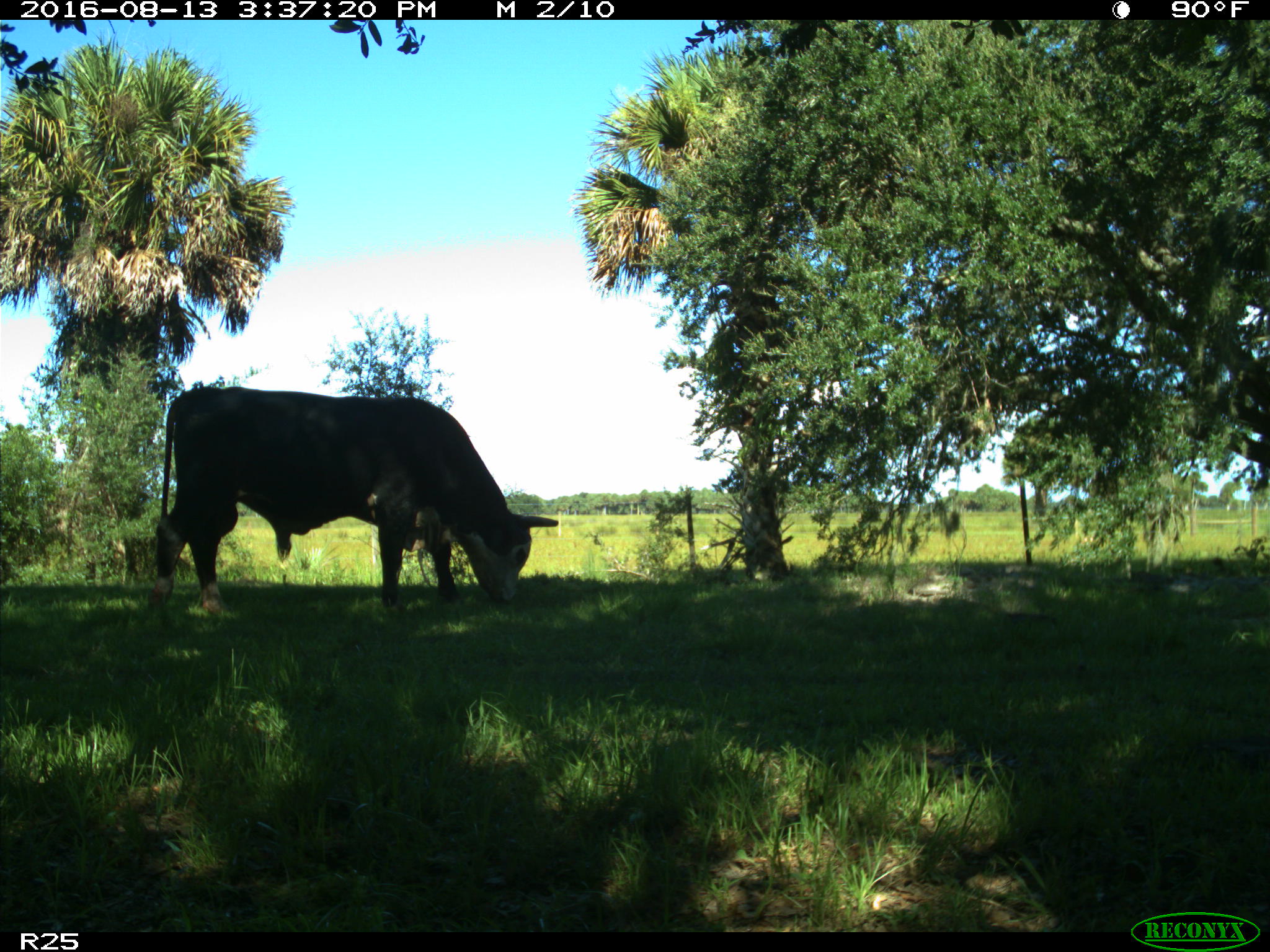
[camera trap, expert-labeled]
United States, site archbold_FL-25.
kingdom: Animalia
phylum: Chordata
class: Mammalia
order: Artiodactyla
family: Bovidae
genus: Bos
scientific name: Bos taurus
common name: domestic cow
Bos taurus (domestic cow).